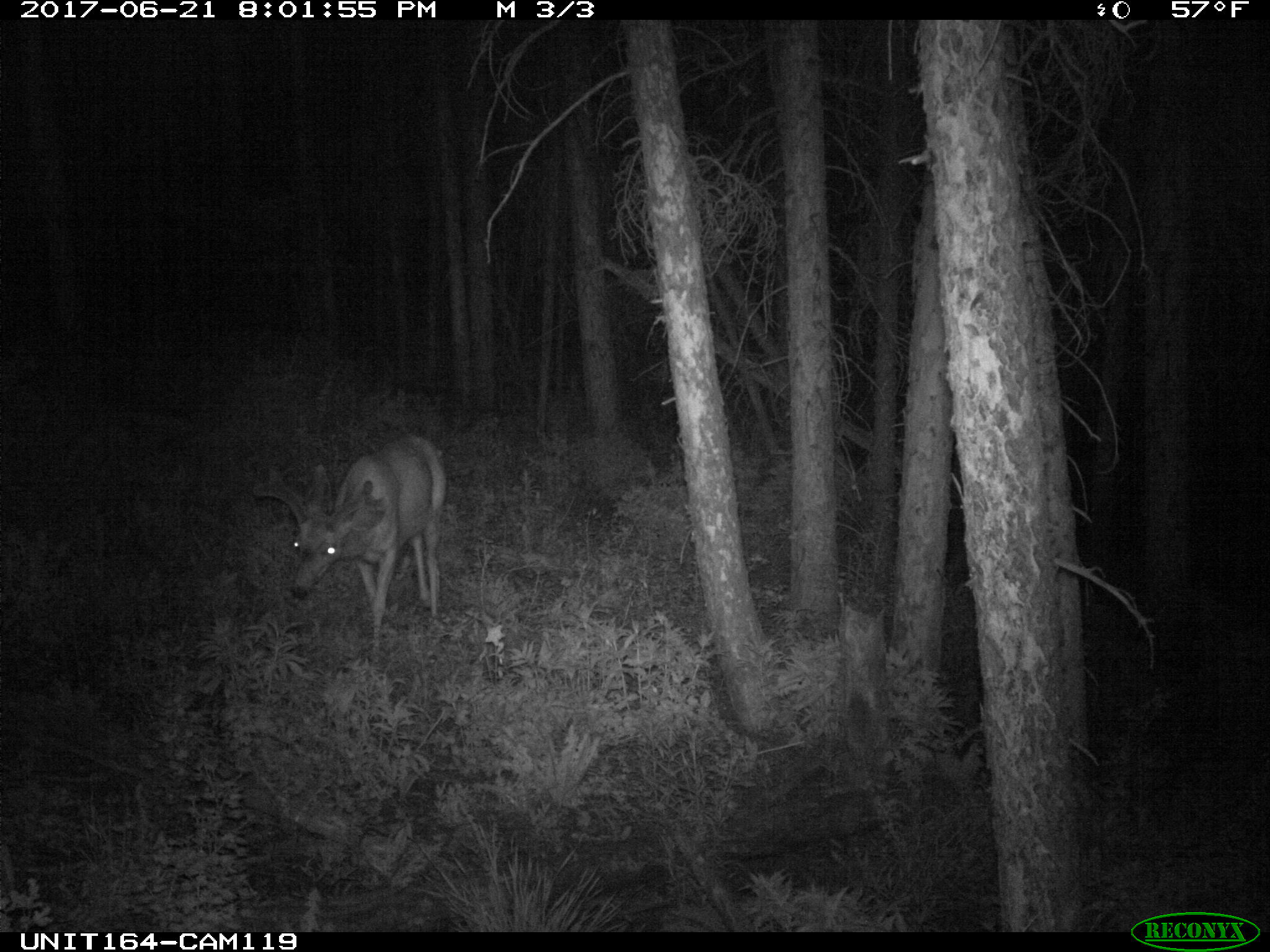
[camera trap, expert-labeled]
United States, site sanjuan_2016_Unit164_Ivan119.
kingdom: Animalia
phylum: Chordata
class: Mammalia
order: Artiodactyla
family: Cervidae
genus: Odocoileus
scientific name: Odocoileus hemionus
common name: mule deer